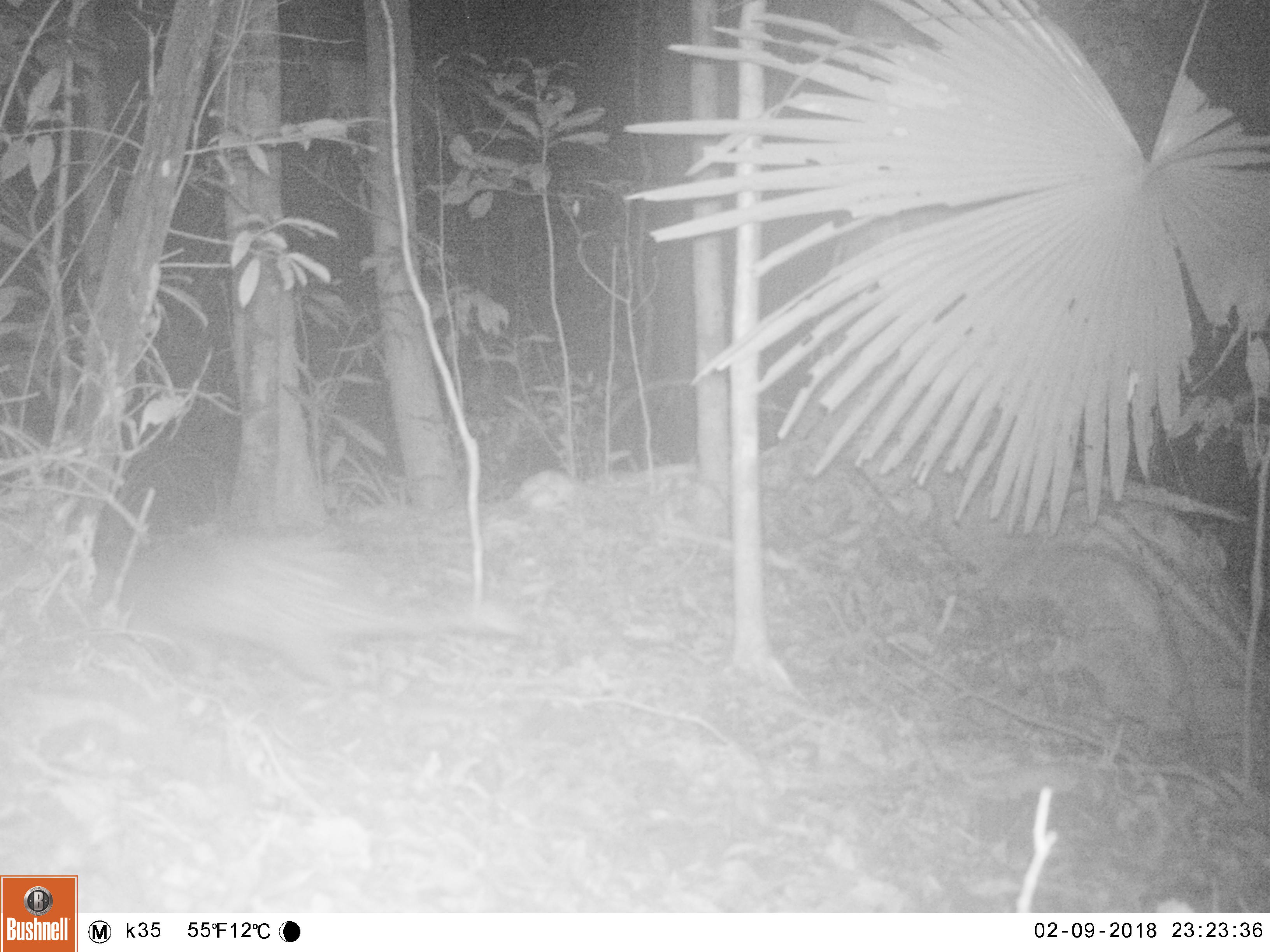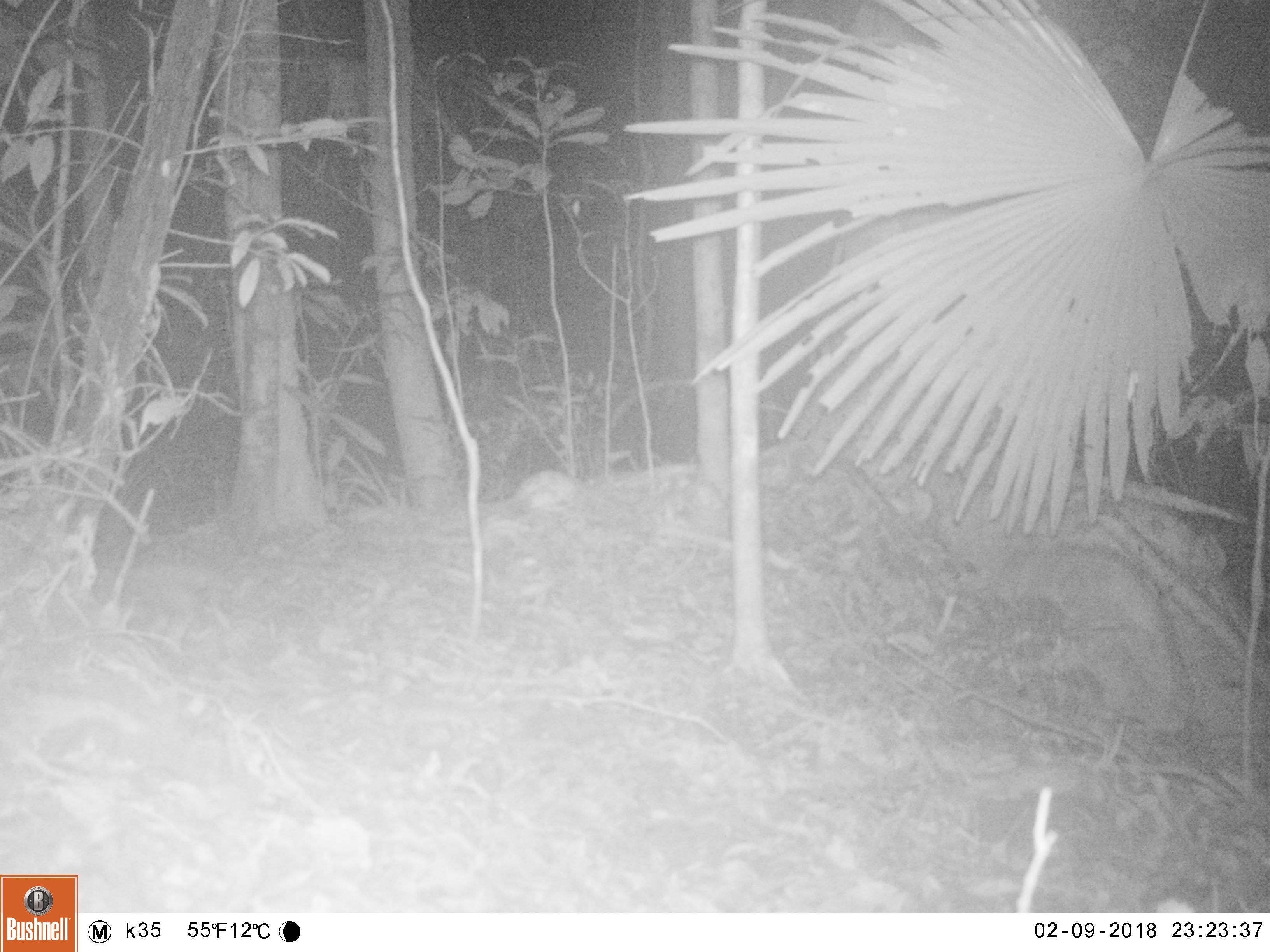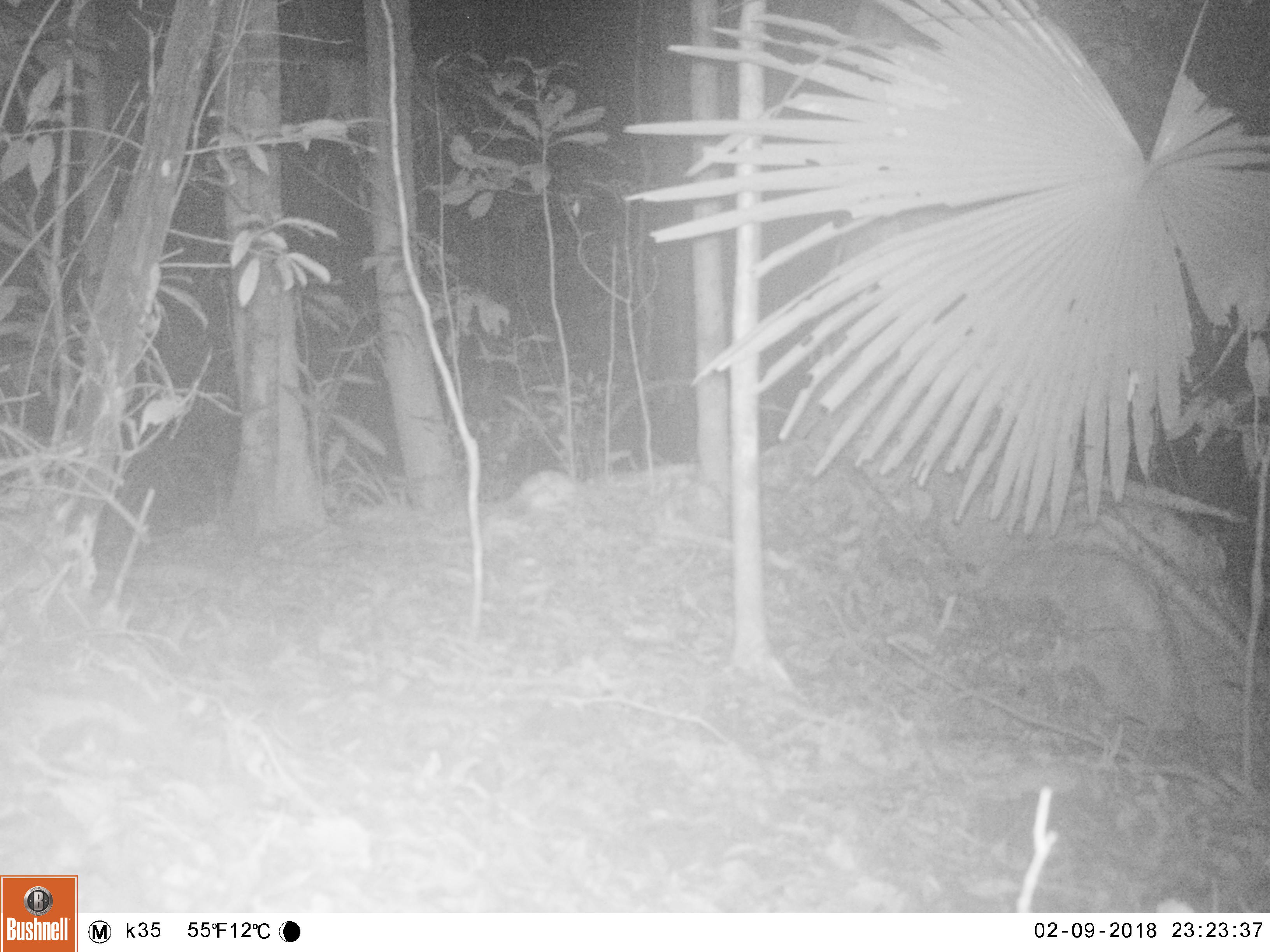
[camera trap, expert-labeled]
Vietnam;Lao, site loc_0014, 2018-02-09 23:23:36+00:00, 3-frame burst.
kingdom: Animalia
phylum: Chordata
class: Mammalia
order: Rodentia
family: Hystricidae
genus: Atherurus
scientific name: Atherurus macrourus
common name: asiatic brush-tailed porcupine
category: asiatic brush tailed porcupine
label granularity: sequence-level